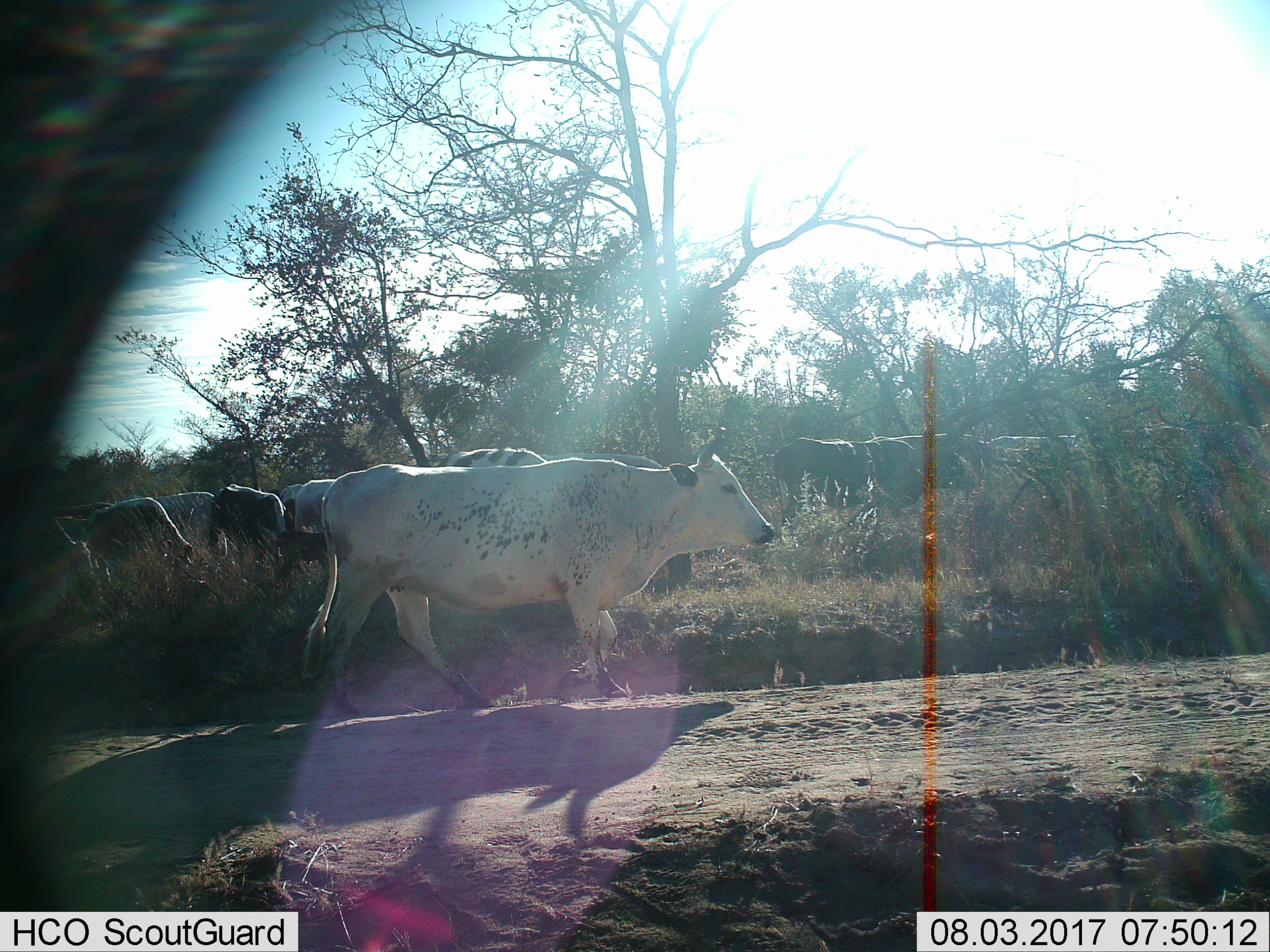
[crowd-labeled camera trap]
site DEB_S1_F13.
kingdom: Animalia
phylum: Chordata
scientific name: Vertebrata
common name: domestic animal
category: domesticanimal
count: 11-50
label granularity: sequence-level